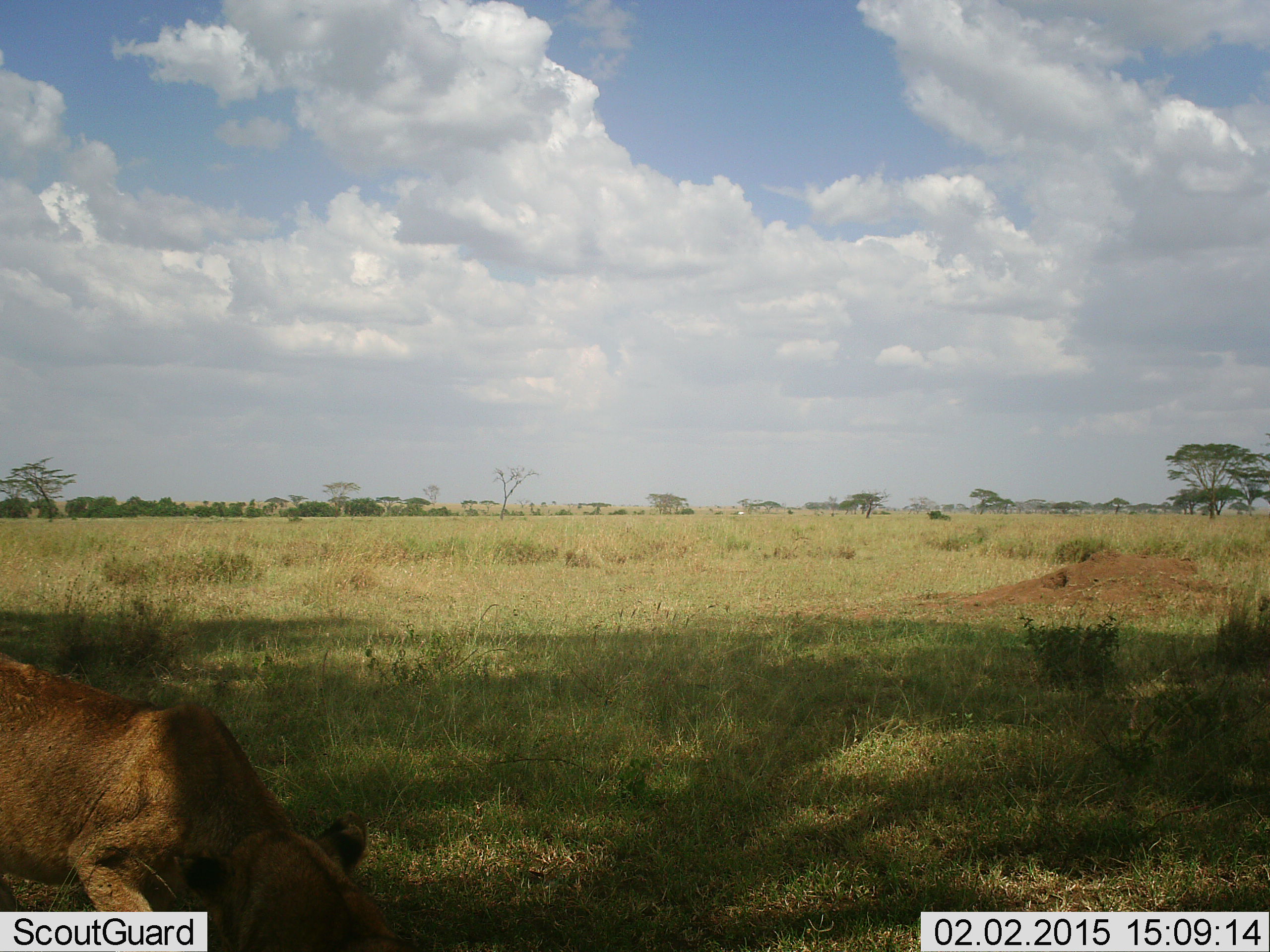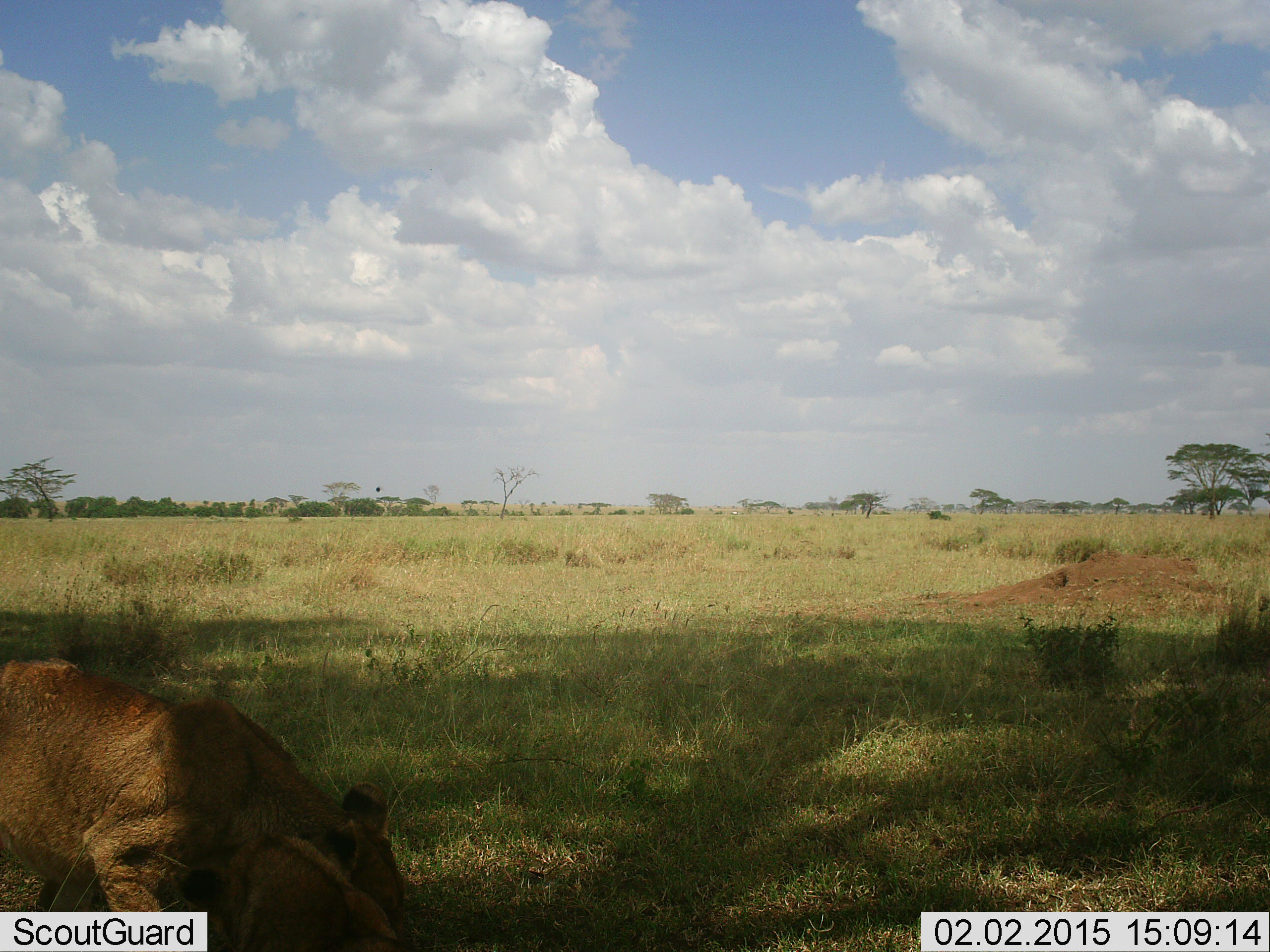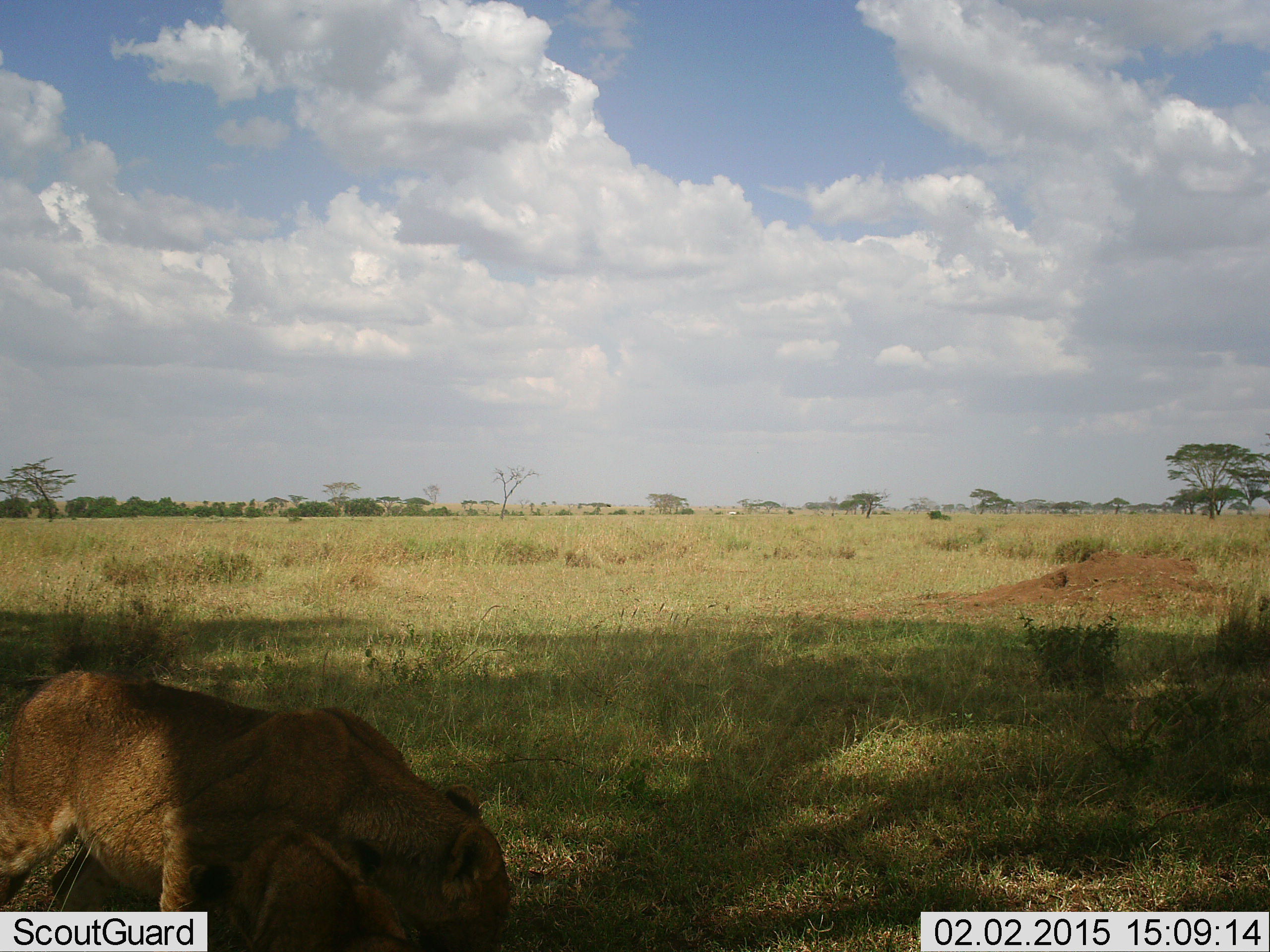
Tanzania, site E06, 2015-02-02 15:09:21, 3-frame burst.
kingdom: Animalia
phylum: Chordata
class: Mammalia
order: Carnivora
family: Felidae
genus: Panthera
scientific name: Panthera leo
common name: lion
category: lionfemale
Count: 1.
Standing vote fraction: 30%.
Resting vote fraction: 20%.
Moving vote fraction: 50%.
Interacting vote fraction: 10%.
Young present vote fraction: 10%.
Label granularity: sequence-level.